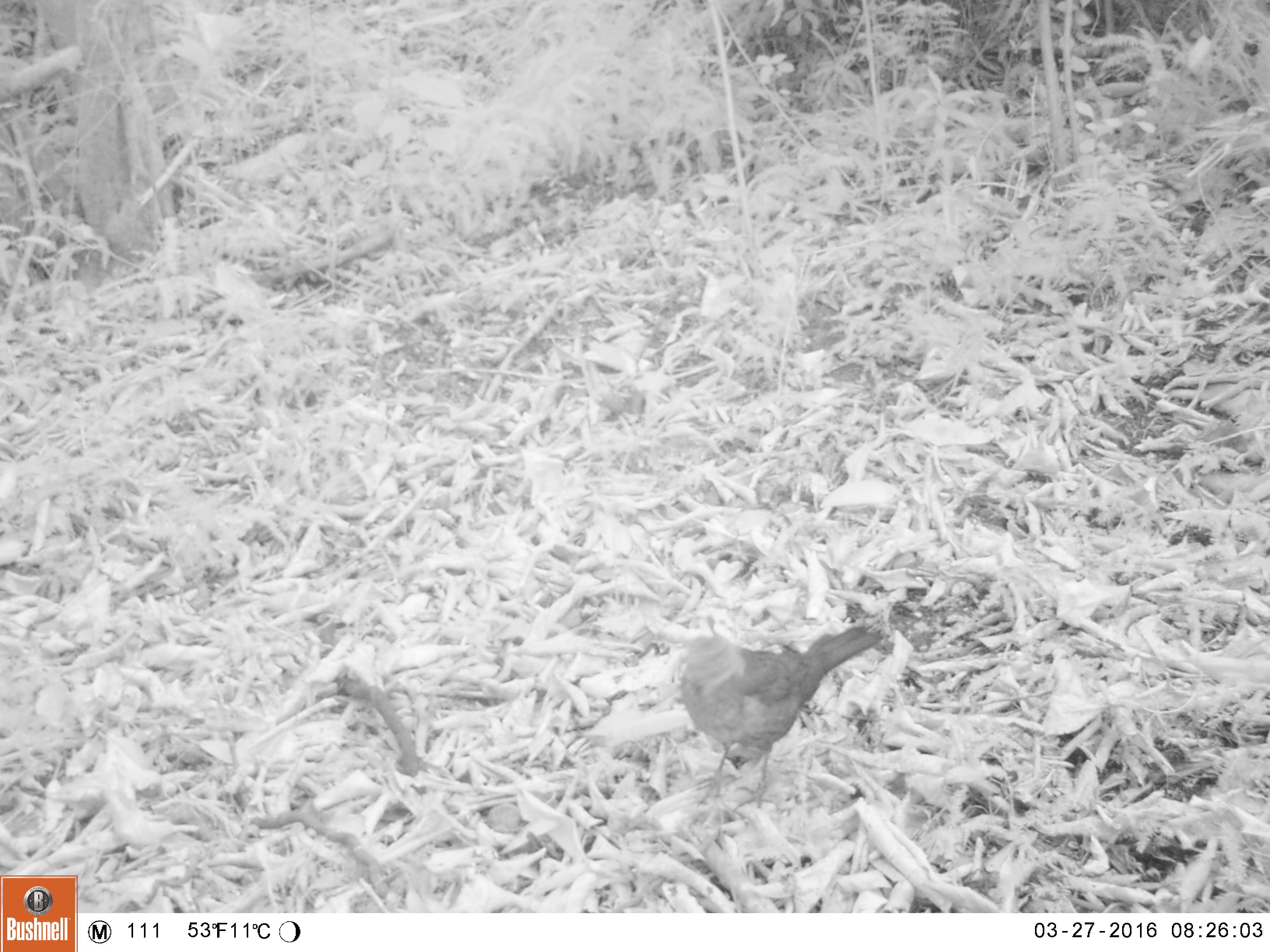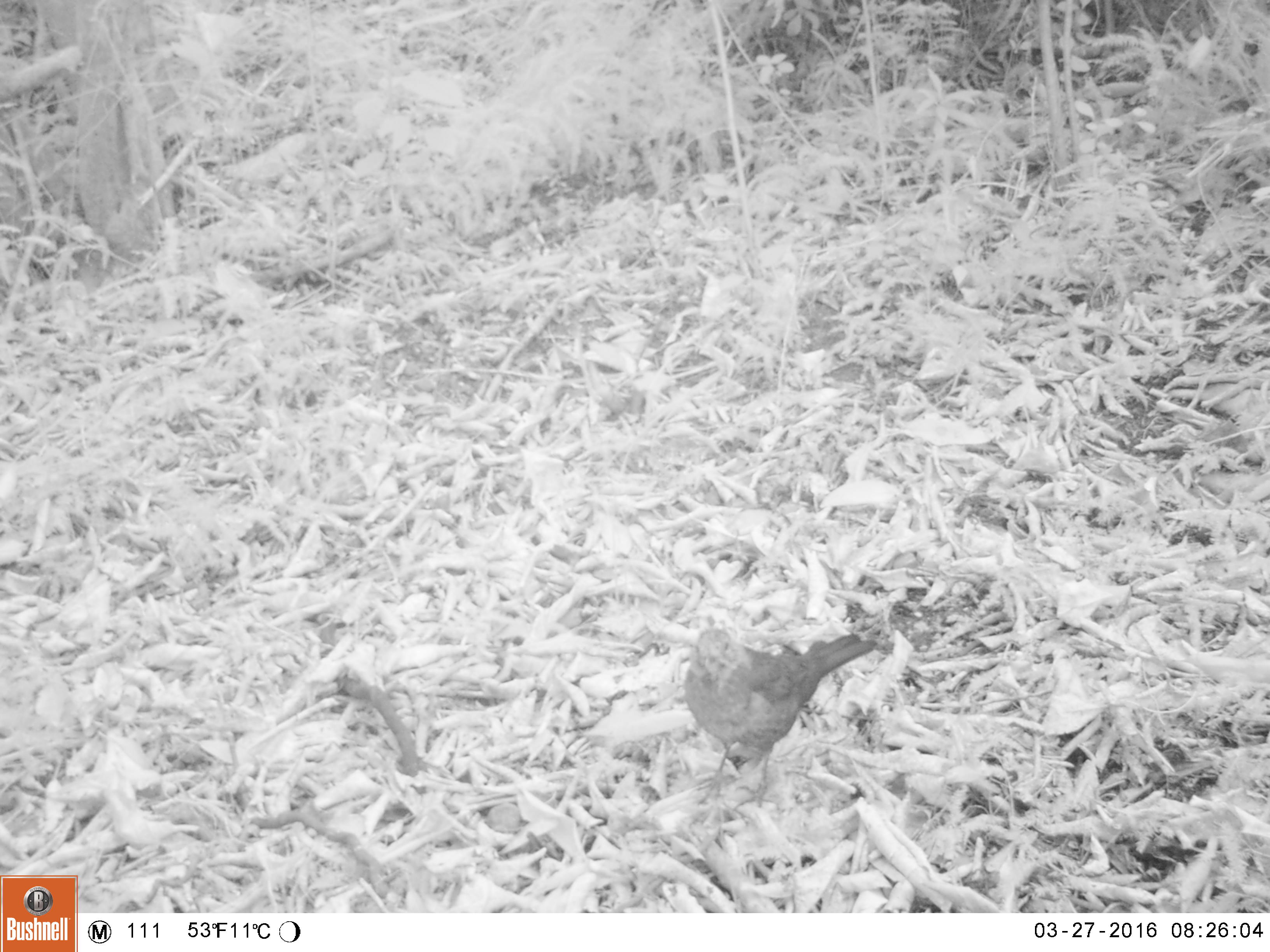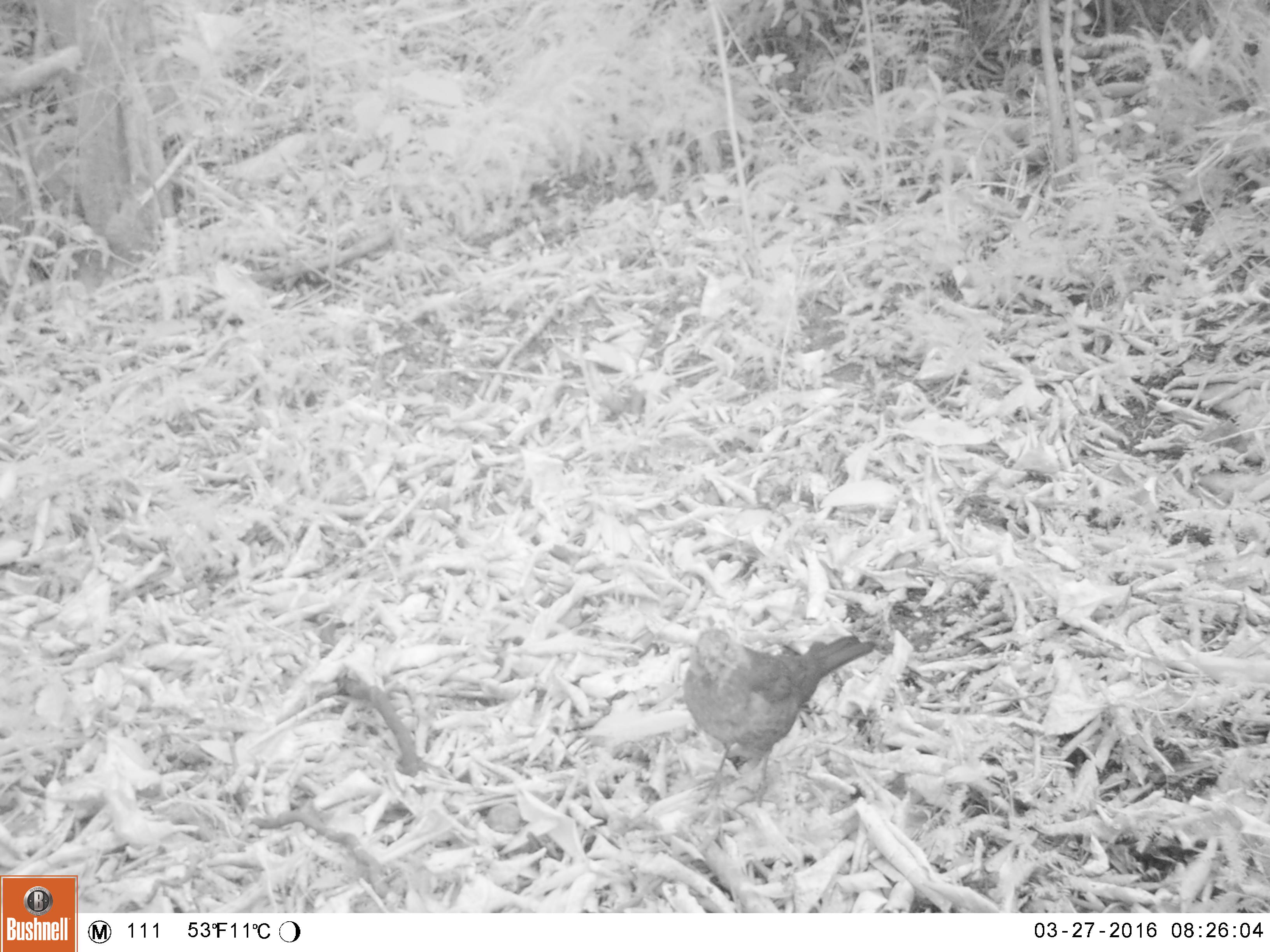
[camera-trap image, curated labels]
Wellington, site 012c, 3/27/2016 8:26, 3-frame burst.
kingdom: Animalia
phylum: Chordata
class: Aves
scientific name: Aves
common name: bird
Bird (Aves).